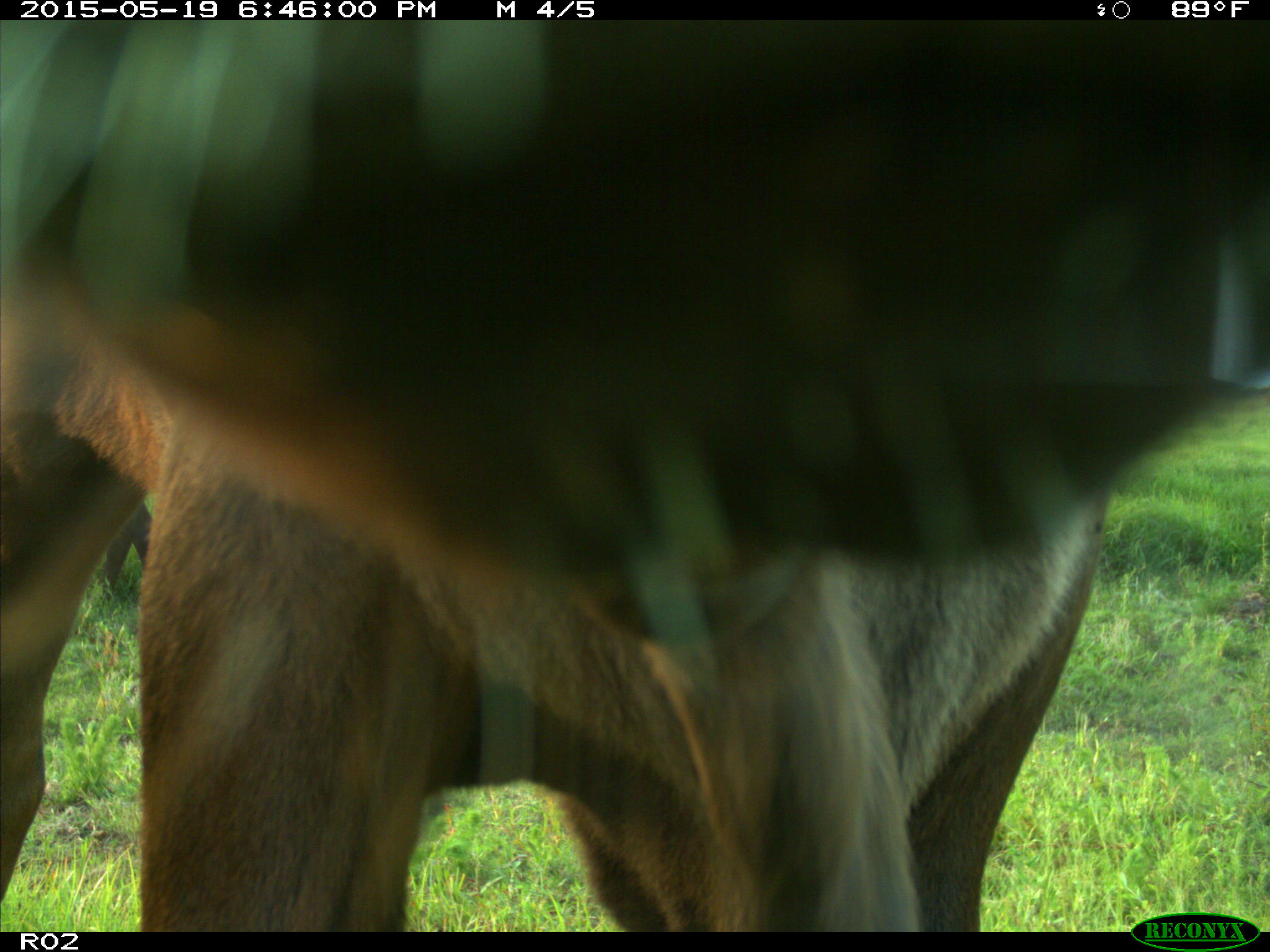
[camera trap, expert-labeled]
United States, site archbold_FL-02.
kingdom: Animalia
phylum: Chordata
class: Mammalia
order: Artiodactyla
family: Bovidae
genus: Bos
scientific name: Bos taurus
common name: domestic cow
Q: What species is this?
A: Bos taurus (domestic cow).